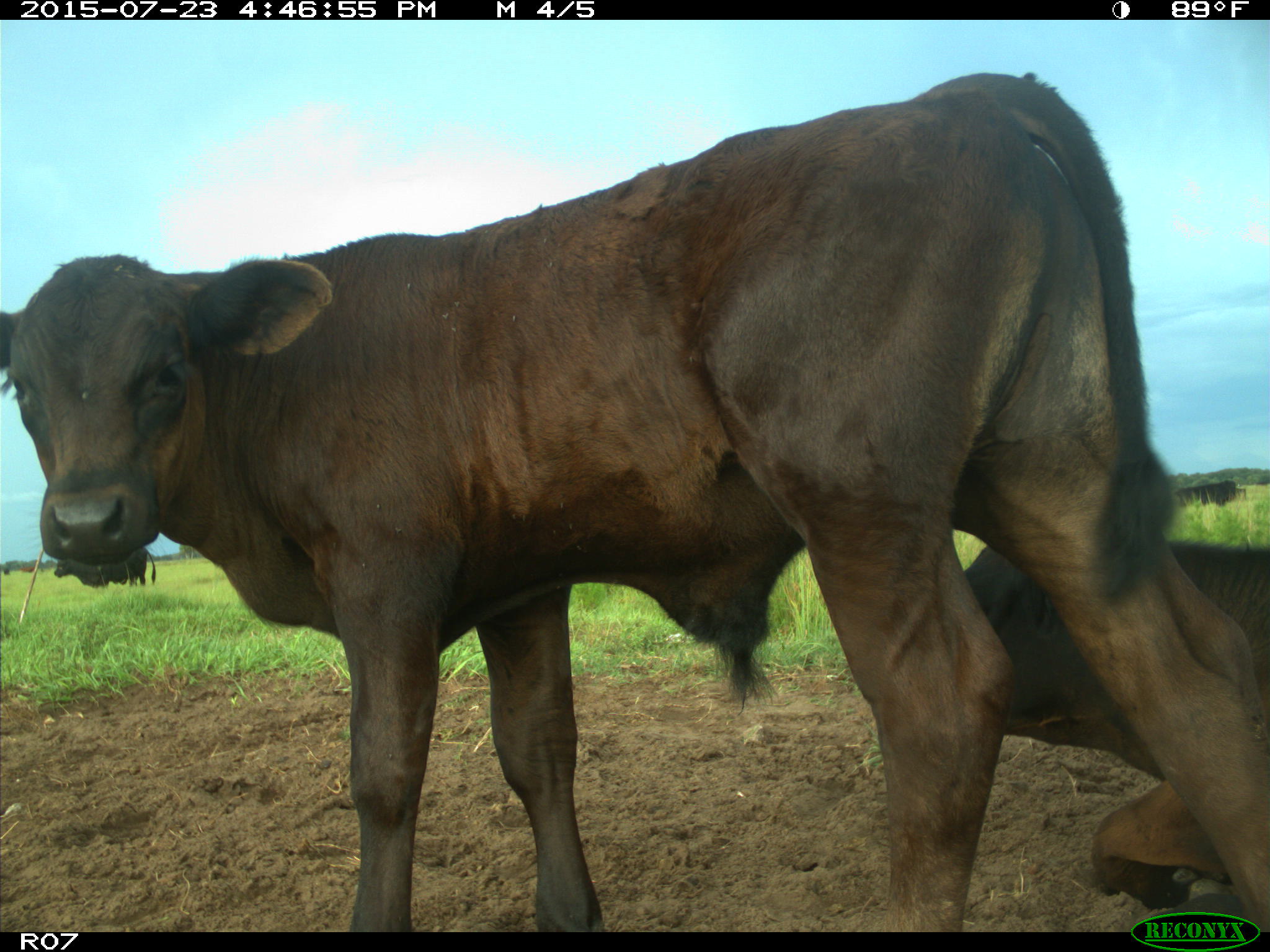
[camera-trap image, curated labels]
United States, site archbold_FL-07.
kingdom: Animalia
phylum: Chordata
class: Mammalia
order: Artiodactyla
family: Bovidae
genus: Bos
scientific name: Bos taurus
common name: domestic cow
Bos taurus (domestic cow).